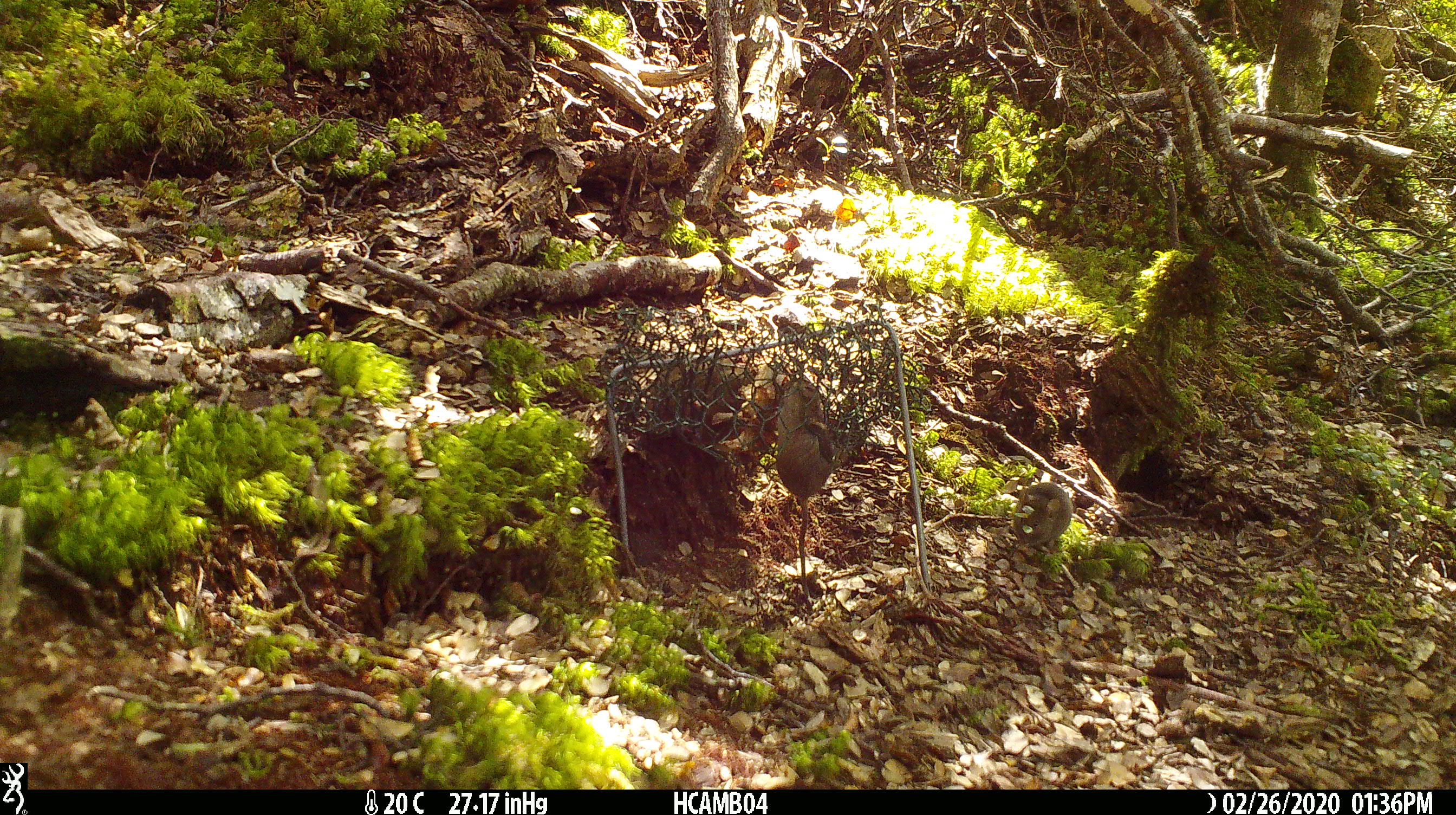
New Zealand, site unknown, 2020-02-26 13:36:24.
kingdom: Animalia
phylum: Chordata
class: Mammalia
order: Rodentia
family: Muridae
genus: Mus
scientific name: Mus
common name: mouse